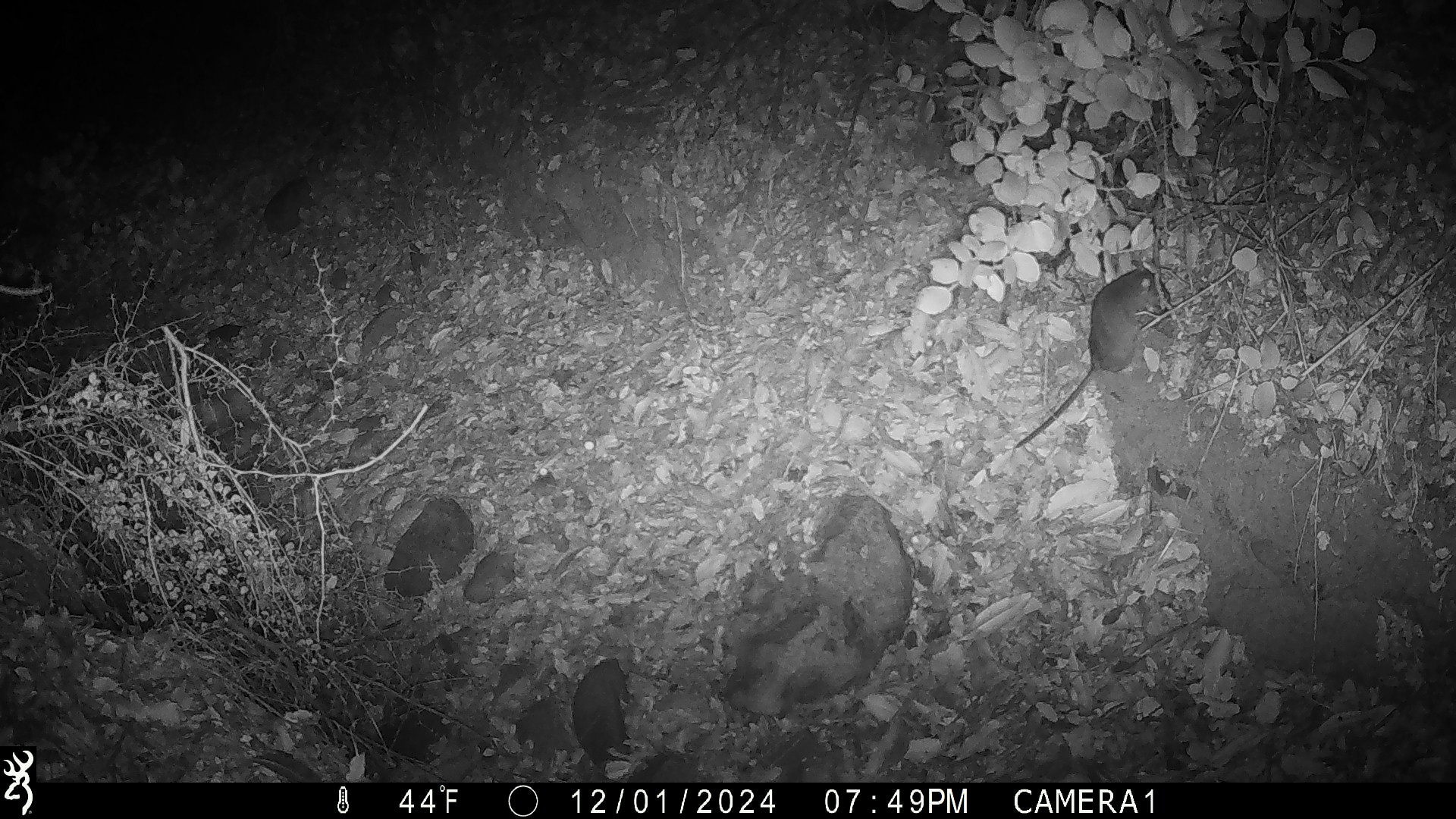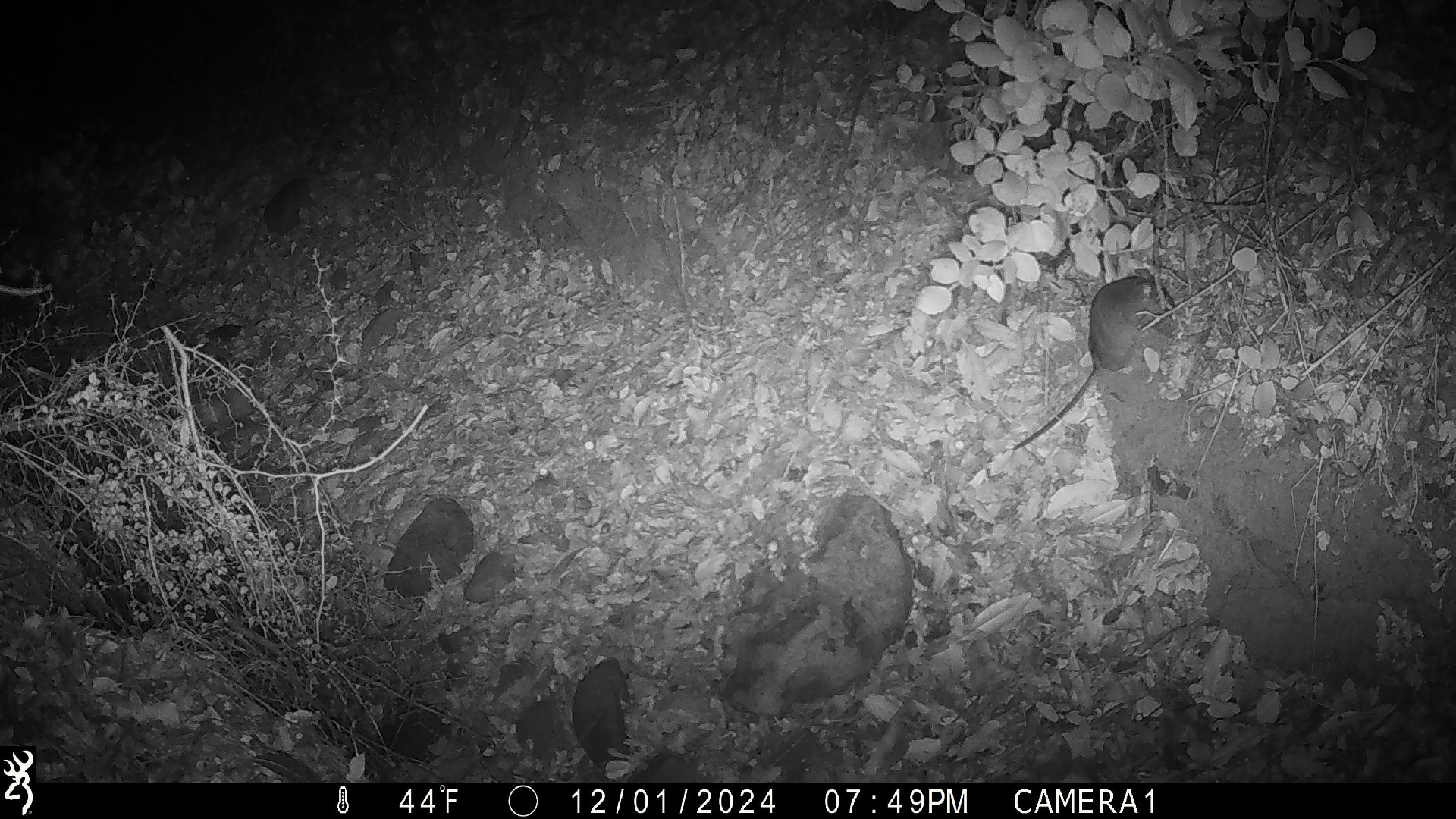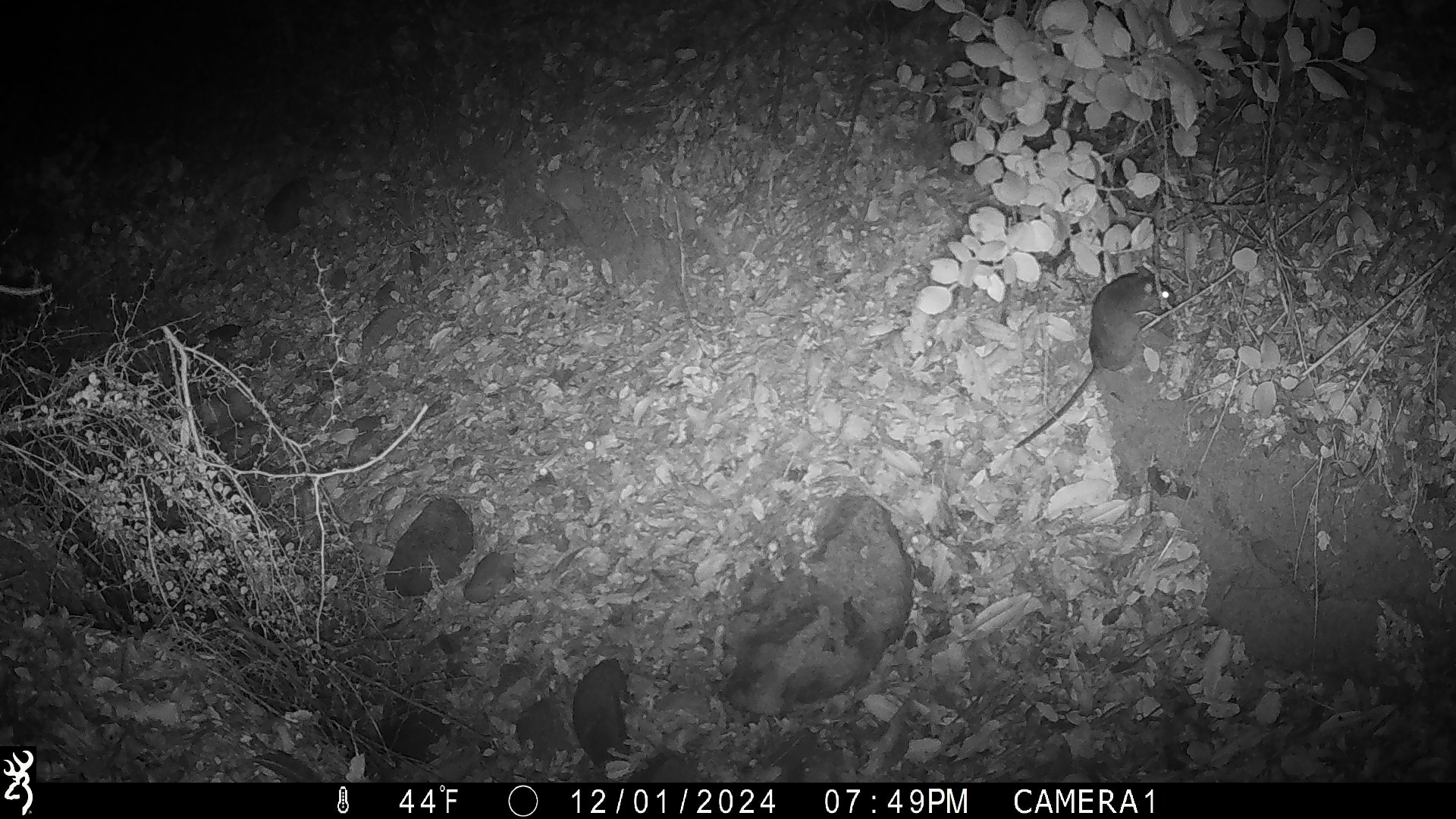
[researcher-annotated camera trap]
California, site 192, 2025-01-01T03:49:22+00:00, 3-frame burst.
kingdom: Animalia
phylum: Chordata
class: Mammalia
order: Rodentia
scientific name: Rodentia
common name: mouse or rat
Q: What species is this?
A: Mouse or rat (Rodentia).